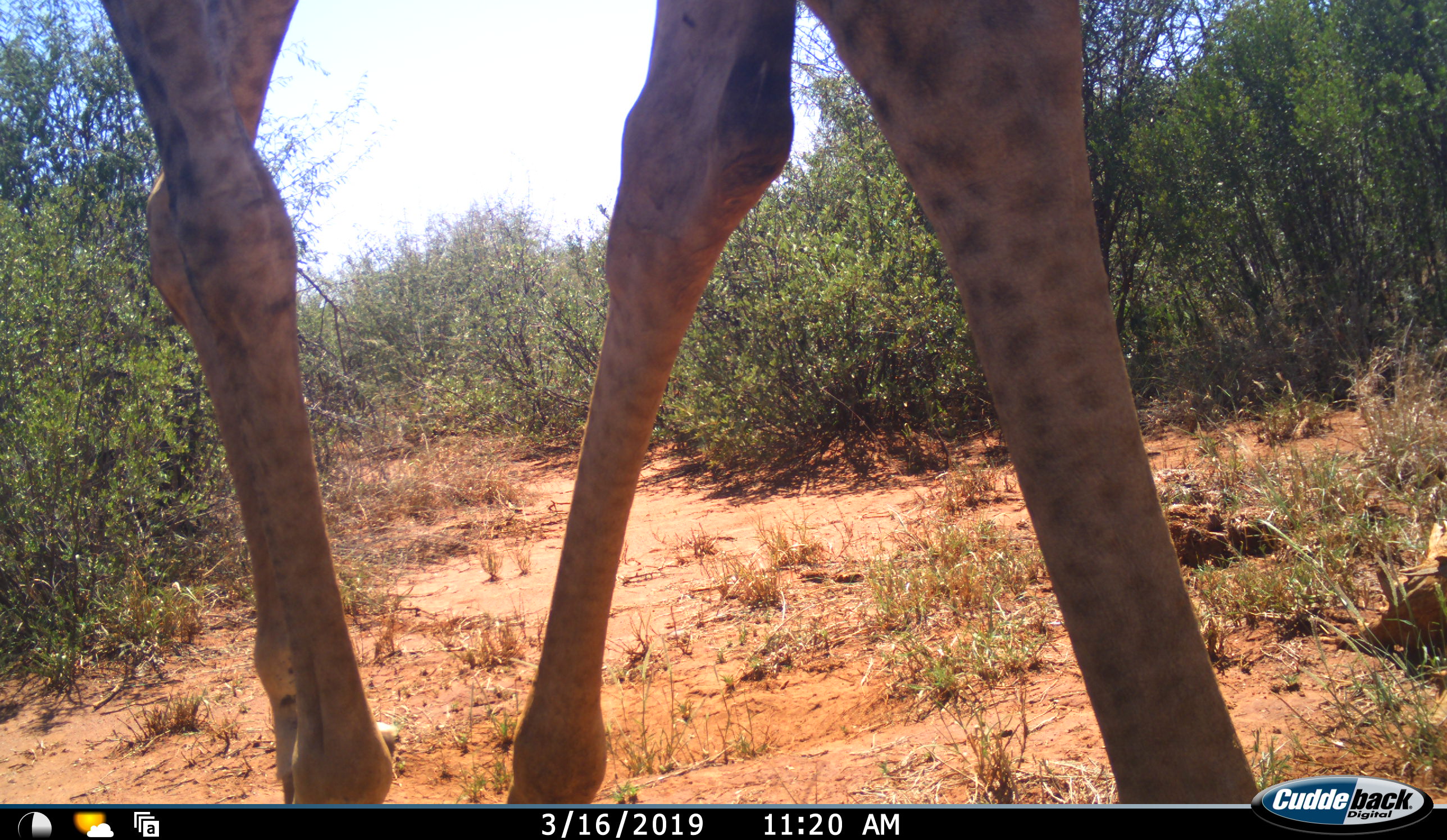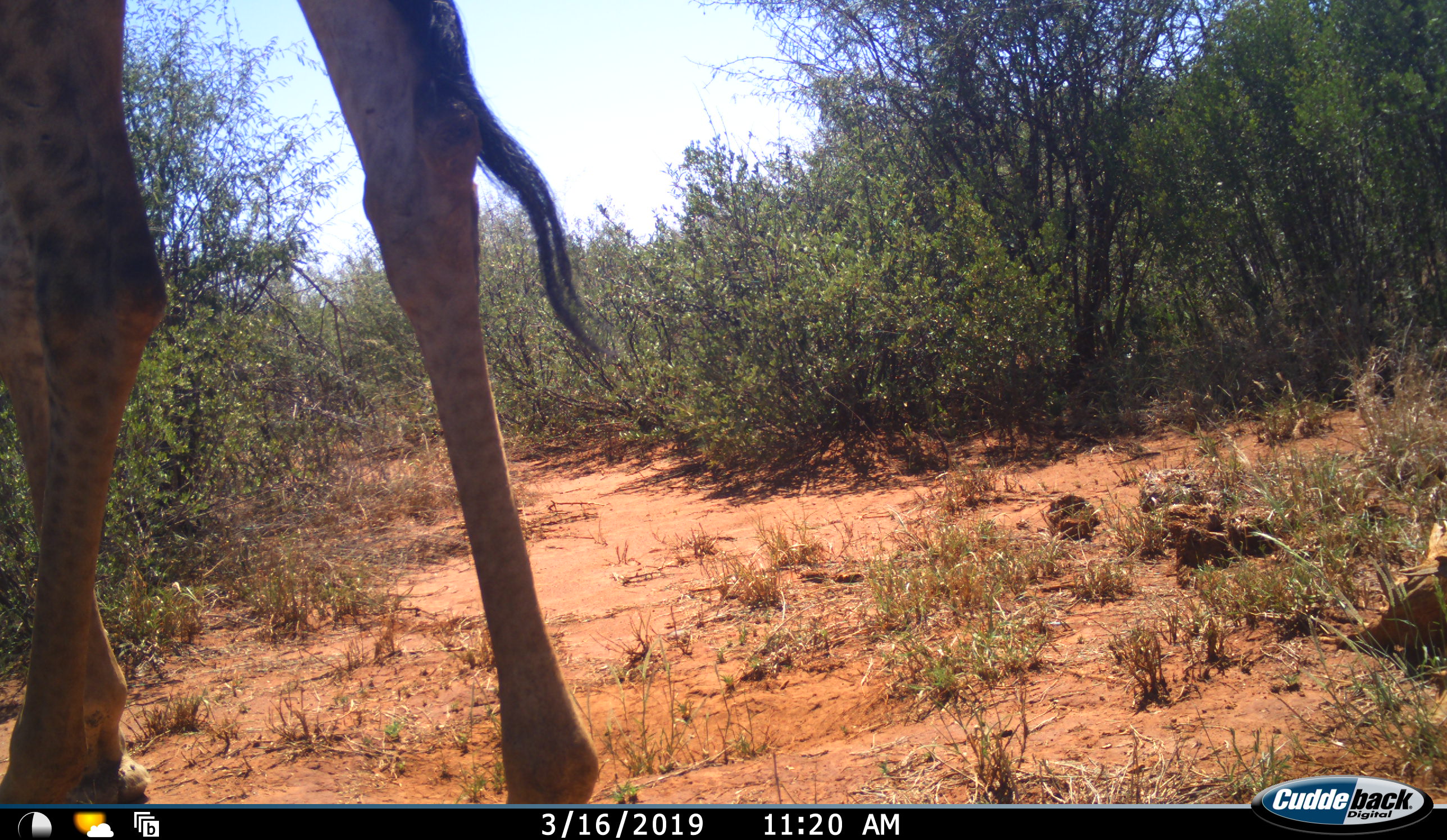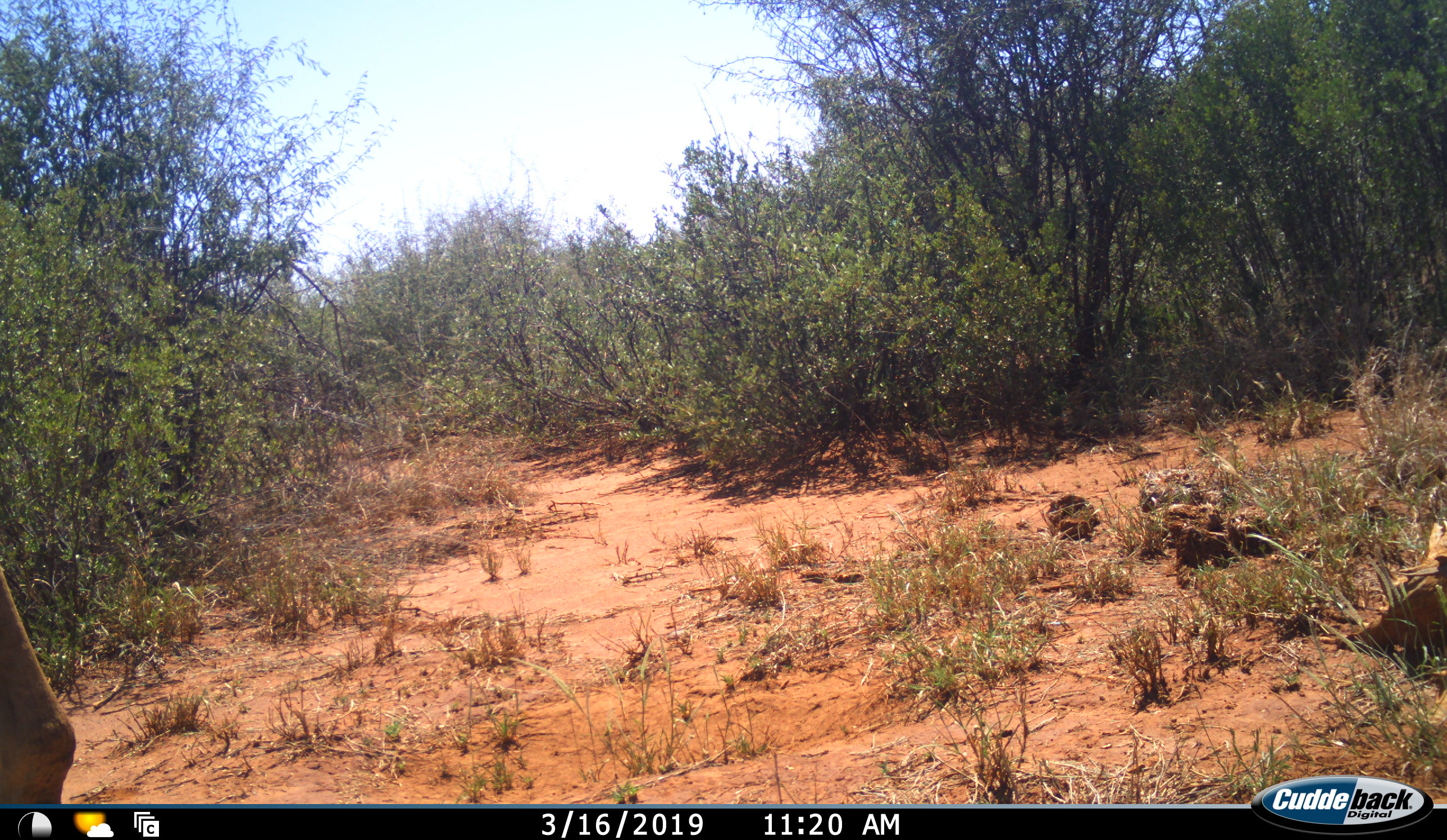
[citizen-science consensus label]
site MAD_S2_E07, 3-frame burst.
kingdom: Animalia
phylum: Chordata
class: Mammalia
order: Artiodactyla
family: Giraffidae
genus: Giraffa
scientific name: Giraffa camelopardalis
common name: giraffe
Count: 1.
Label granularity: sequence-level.